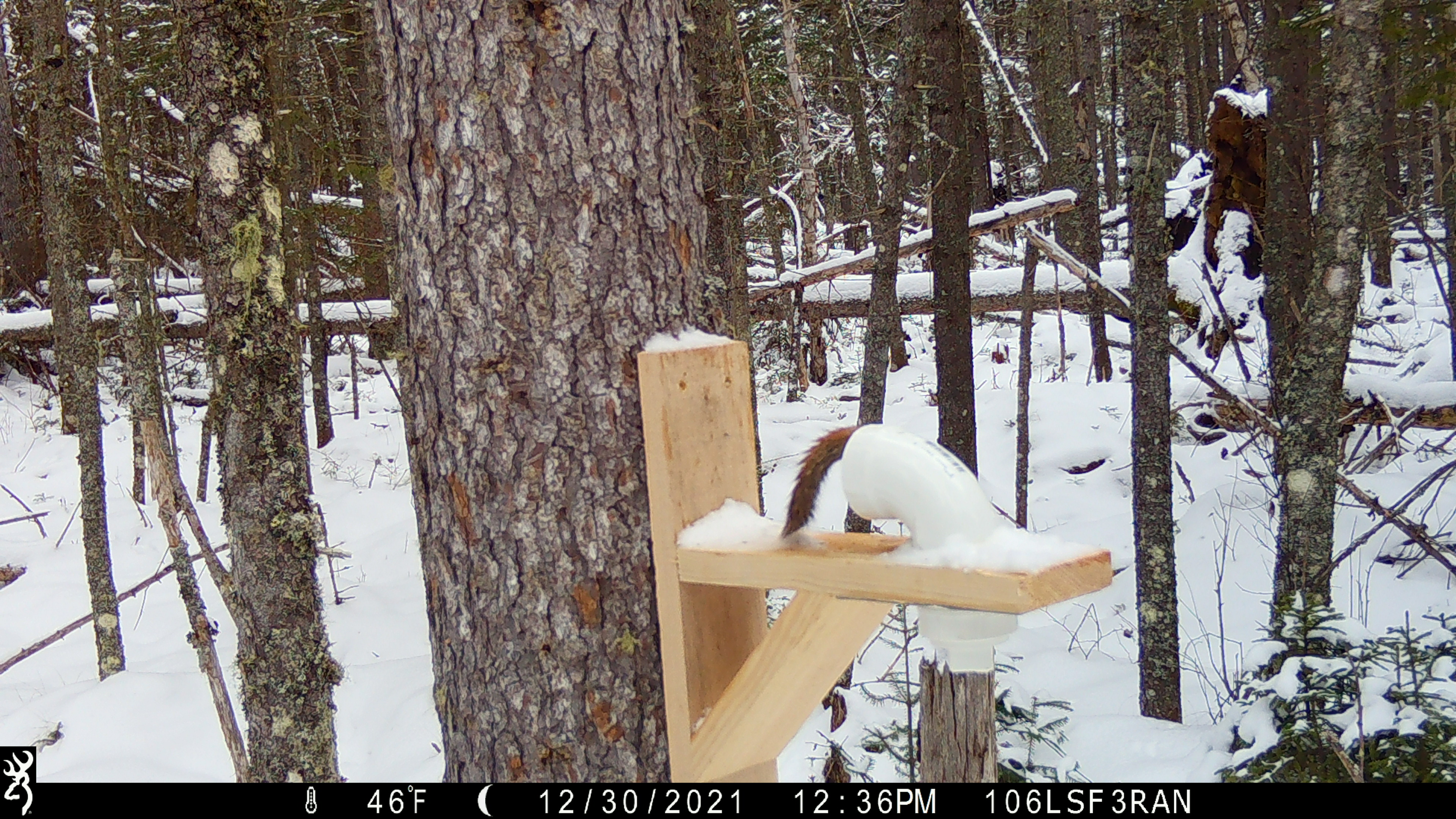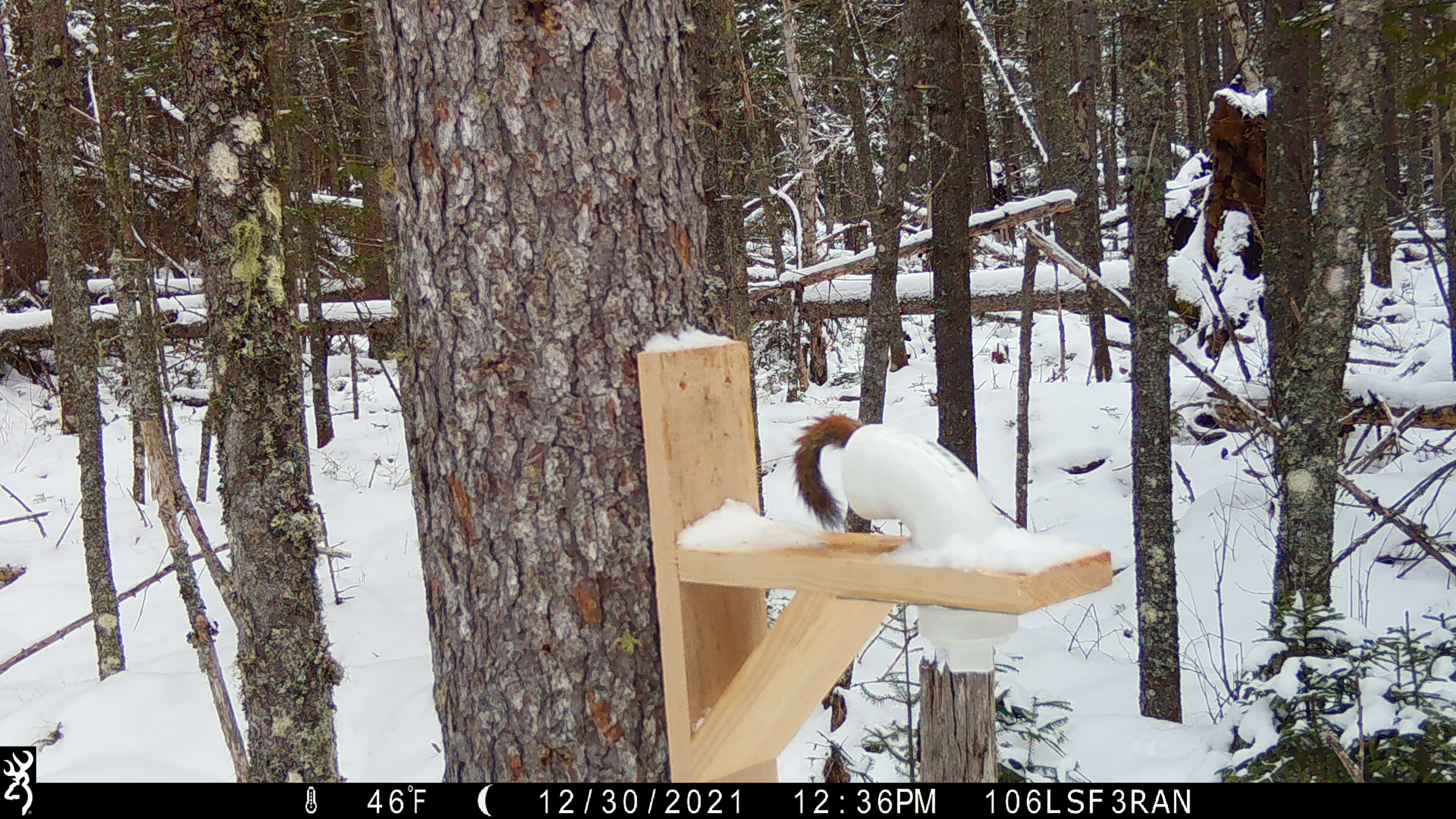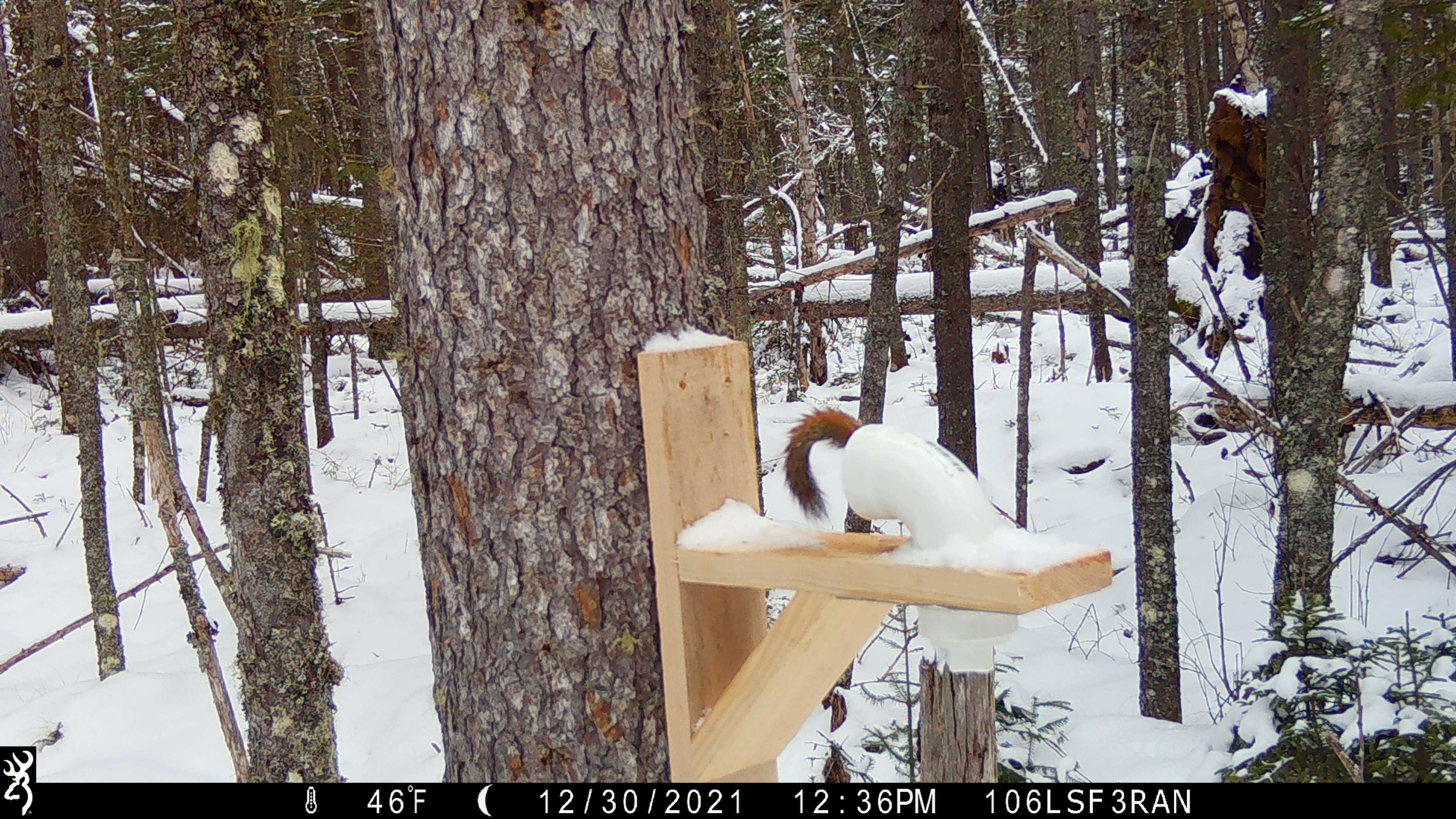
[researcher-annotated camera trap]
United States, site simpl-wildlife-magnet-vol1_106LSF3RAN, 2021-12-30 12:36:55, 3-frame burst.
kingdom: Animalia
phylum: Chordata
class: Mammalia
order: Rodentia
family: Sciuridae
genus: Tamiasciurus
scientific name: Tamiasciurus hudsonicus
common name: red squirrel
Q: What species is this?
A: Red squirrel (Tamiasciurus hudsonicus).